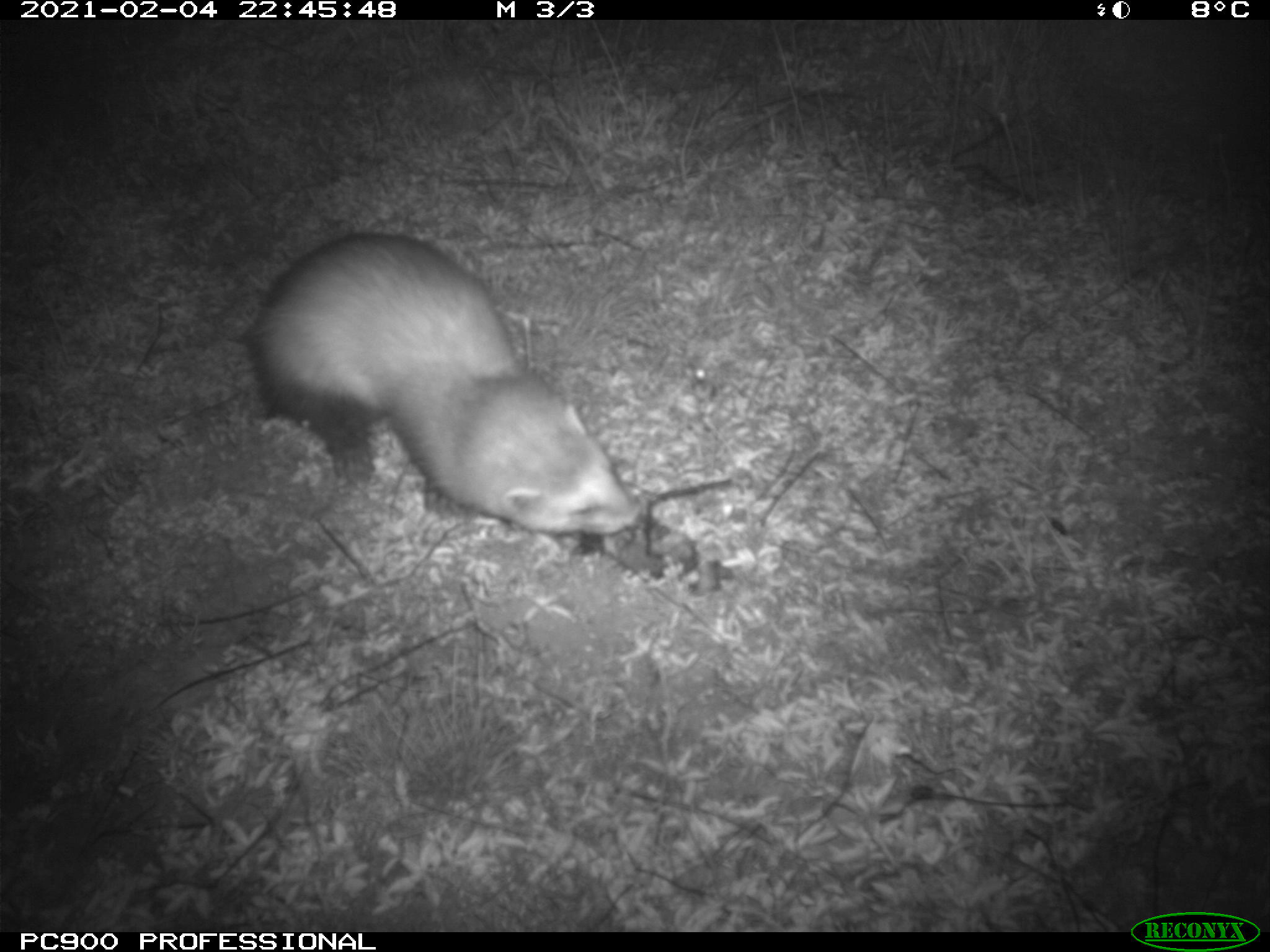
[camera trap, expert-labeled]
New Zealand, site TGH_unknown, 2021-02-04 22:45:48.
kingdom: Animalia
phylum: Chordata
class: Mammalia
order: Carnivora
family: Mustelidae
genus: Mustela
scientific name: Mustela furo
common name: ferret